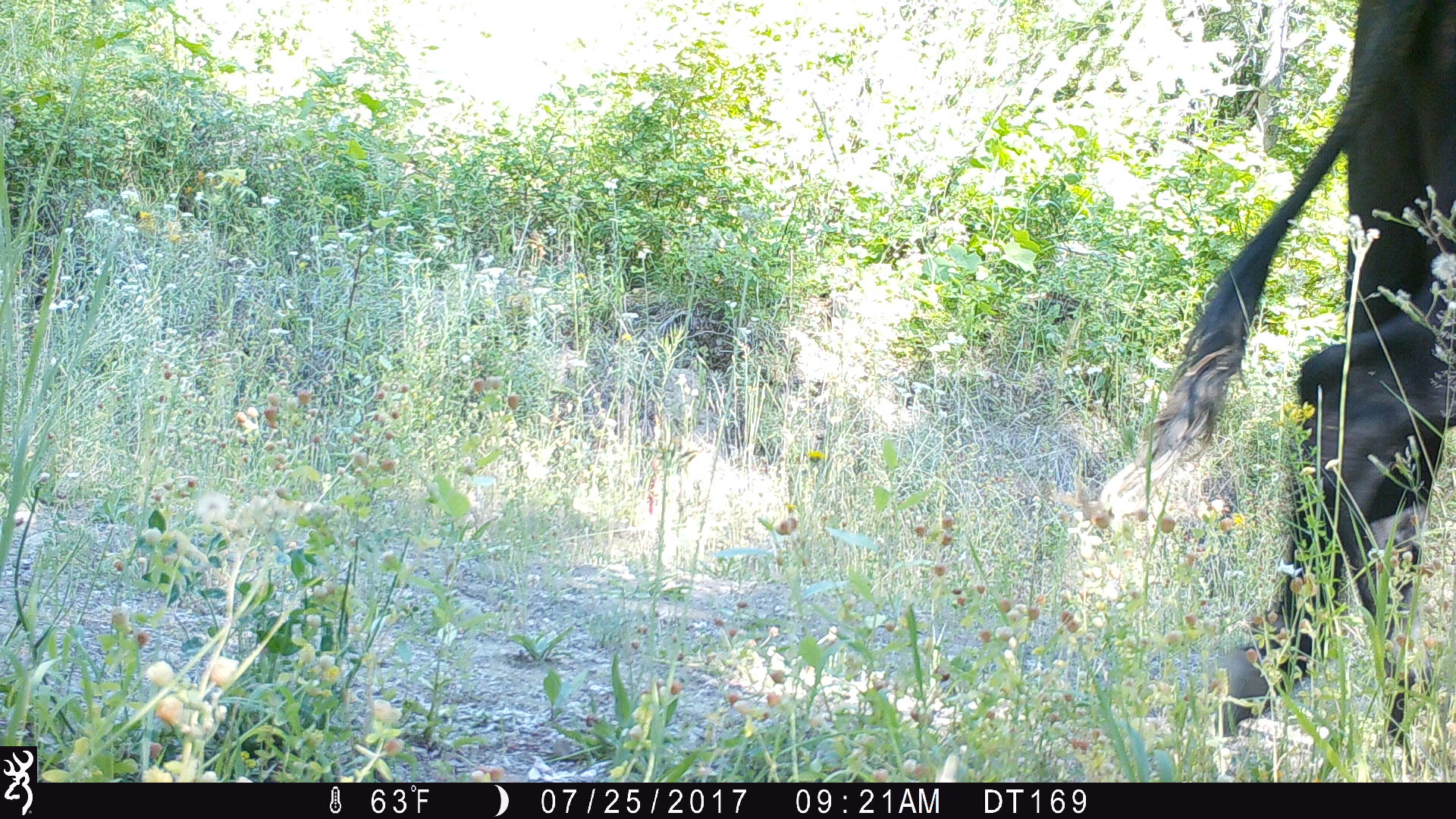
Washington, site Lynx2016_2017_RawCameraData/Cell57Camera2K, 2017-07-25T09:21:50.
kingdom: Animalia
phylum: Chordata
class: Mammalia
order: Artiodactyla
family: Bovidae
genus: Bos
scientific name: Bos taurus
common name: domestic cattle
Domestic cattle (Bos taurus). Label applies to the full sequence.